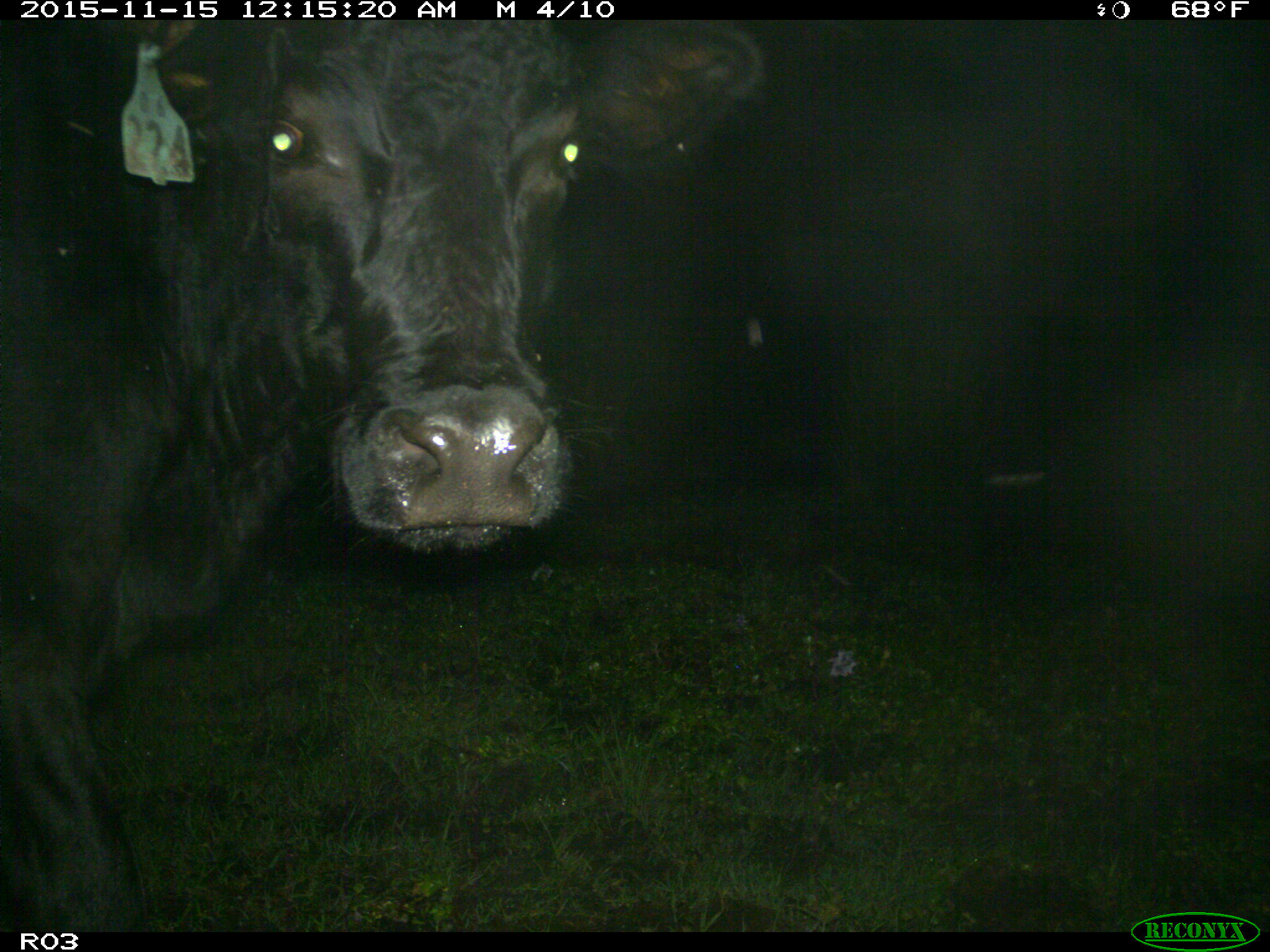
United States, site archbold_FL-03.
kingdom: Animalia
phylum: Chordata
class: Mammalia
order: Artiodactyla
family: Bovidae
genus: Bos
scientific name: Bos taurus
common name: domestic cow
Bos taurus (domestic cow).